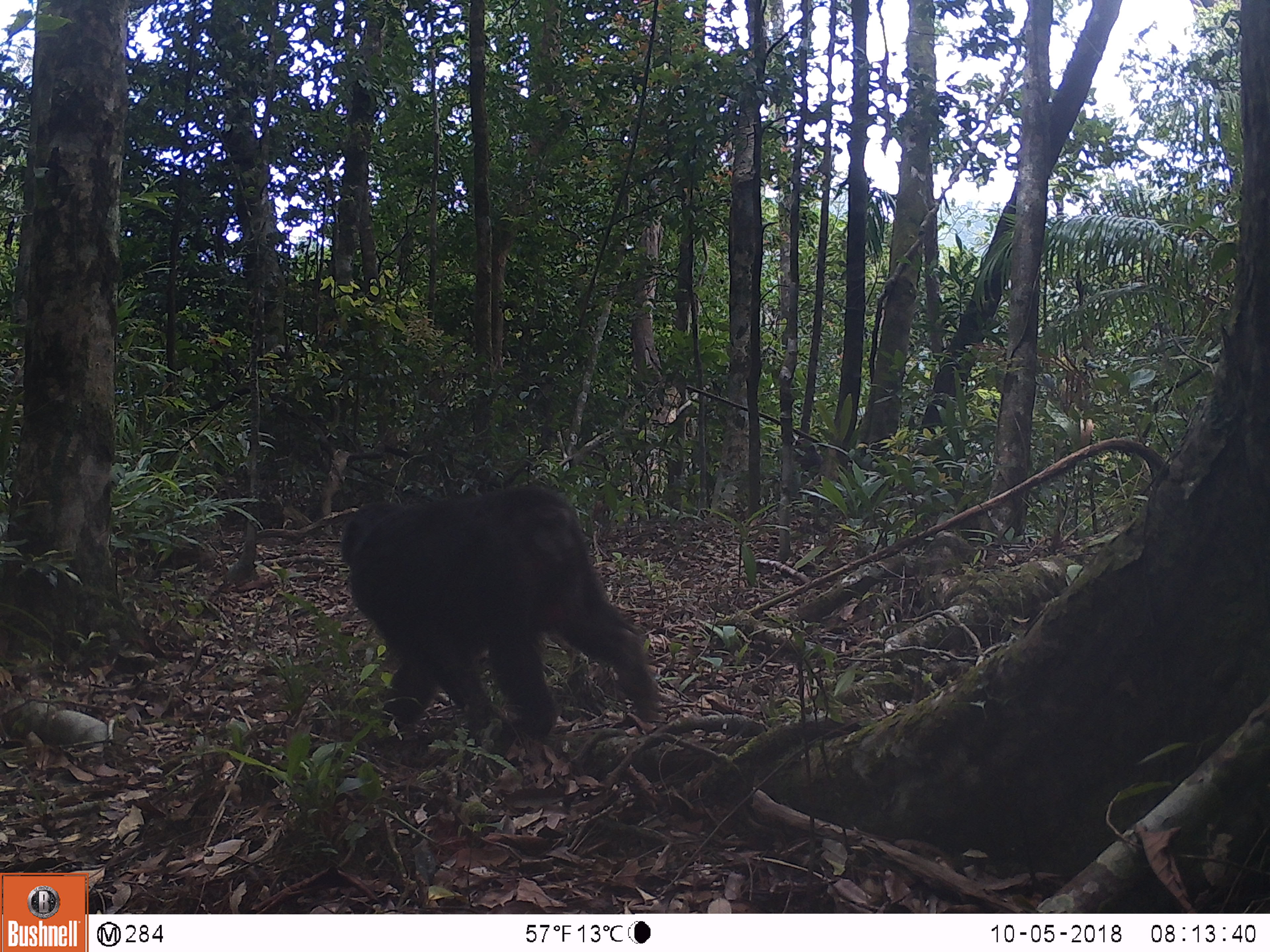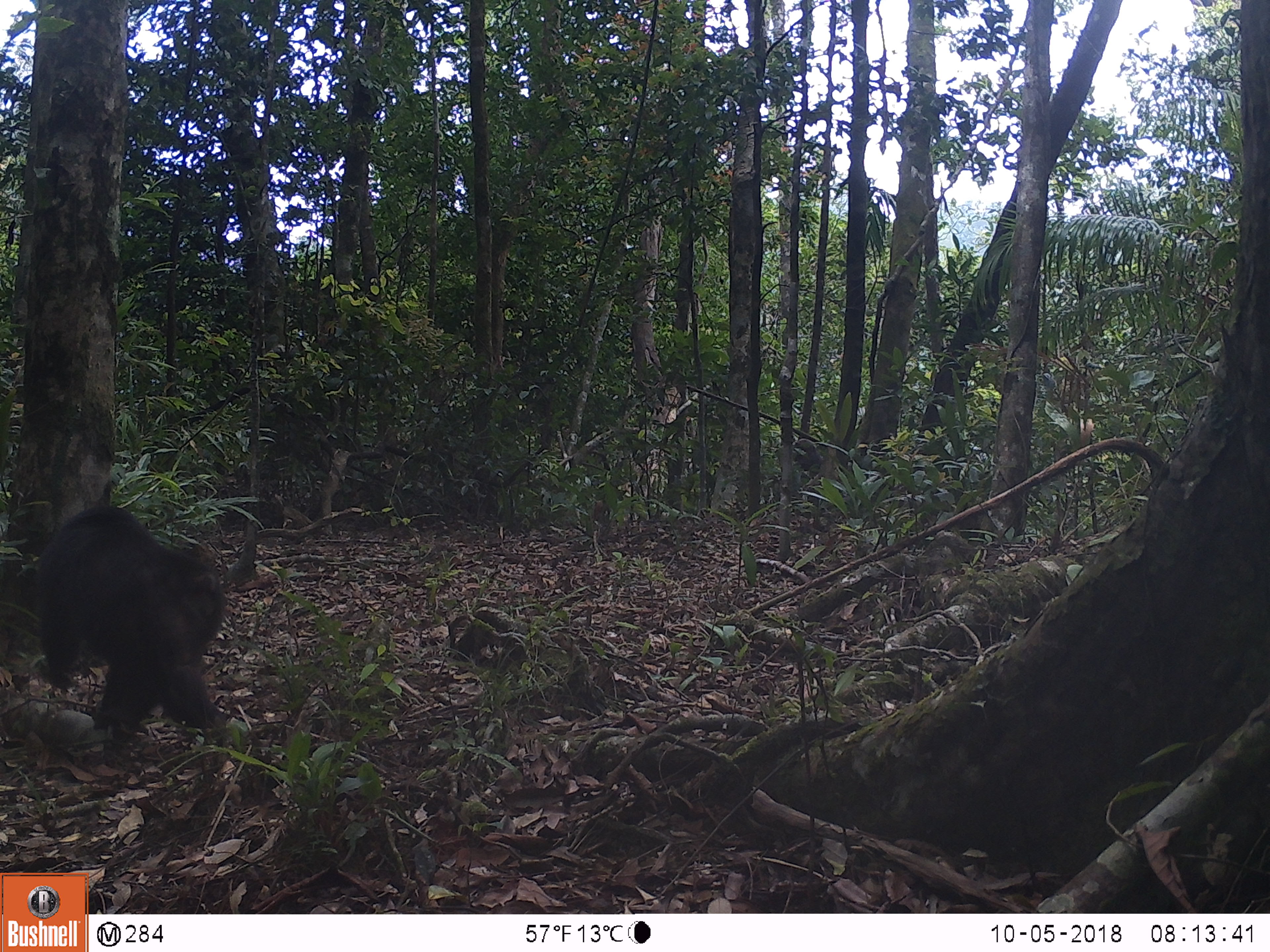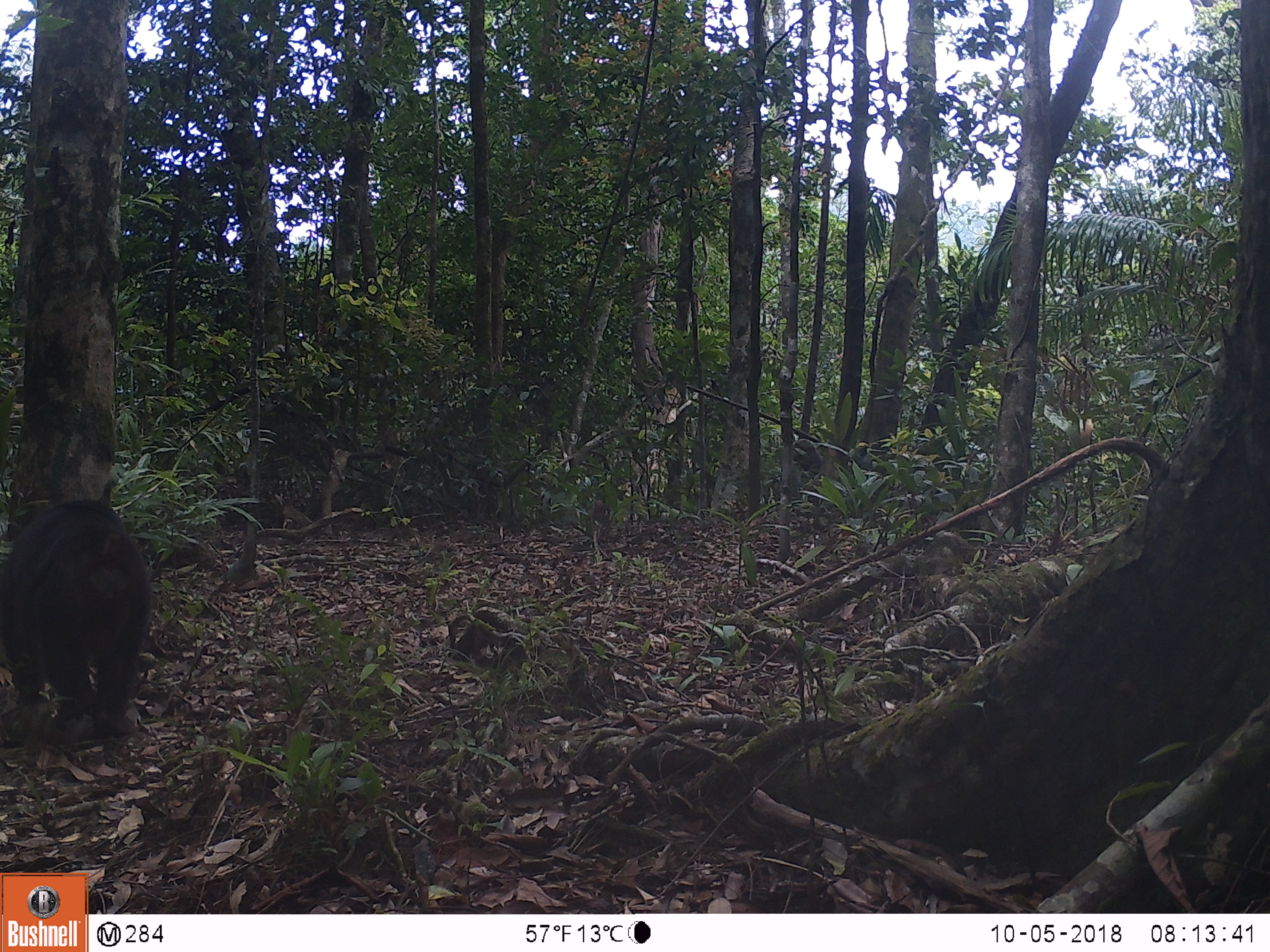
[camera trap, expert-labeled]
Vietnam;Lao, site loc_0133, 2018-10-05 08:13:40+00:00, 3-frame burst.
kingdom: Animalia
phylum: Chordata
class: Mammalia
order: Primates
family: Cercopithecidae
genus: Macaca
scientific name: Macaca arctoides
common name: stump-tailed macaque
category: stump tailed macaque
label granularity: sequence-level